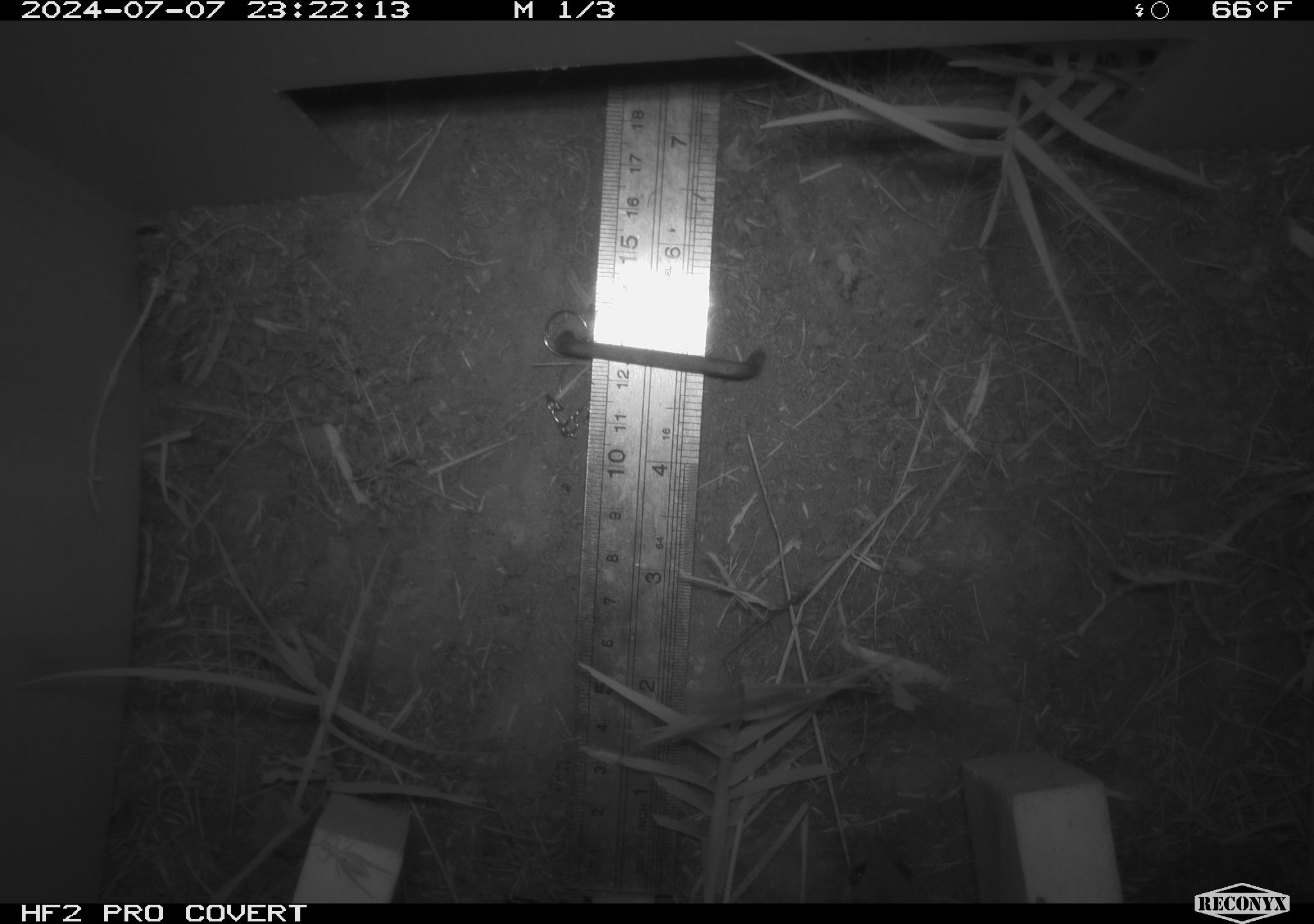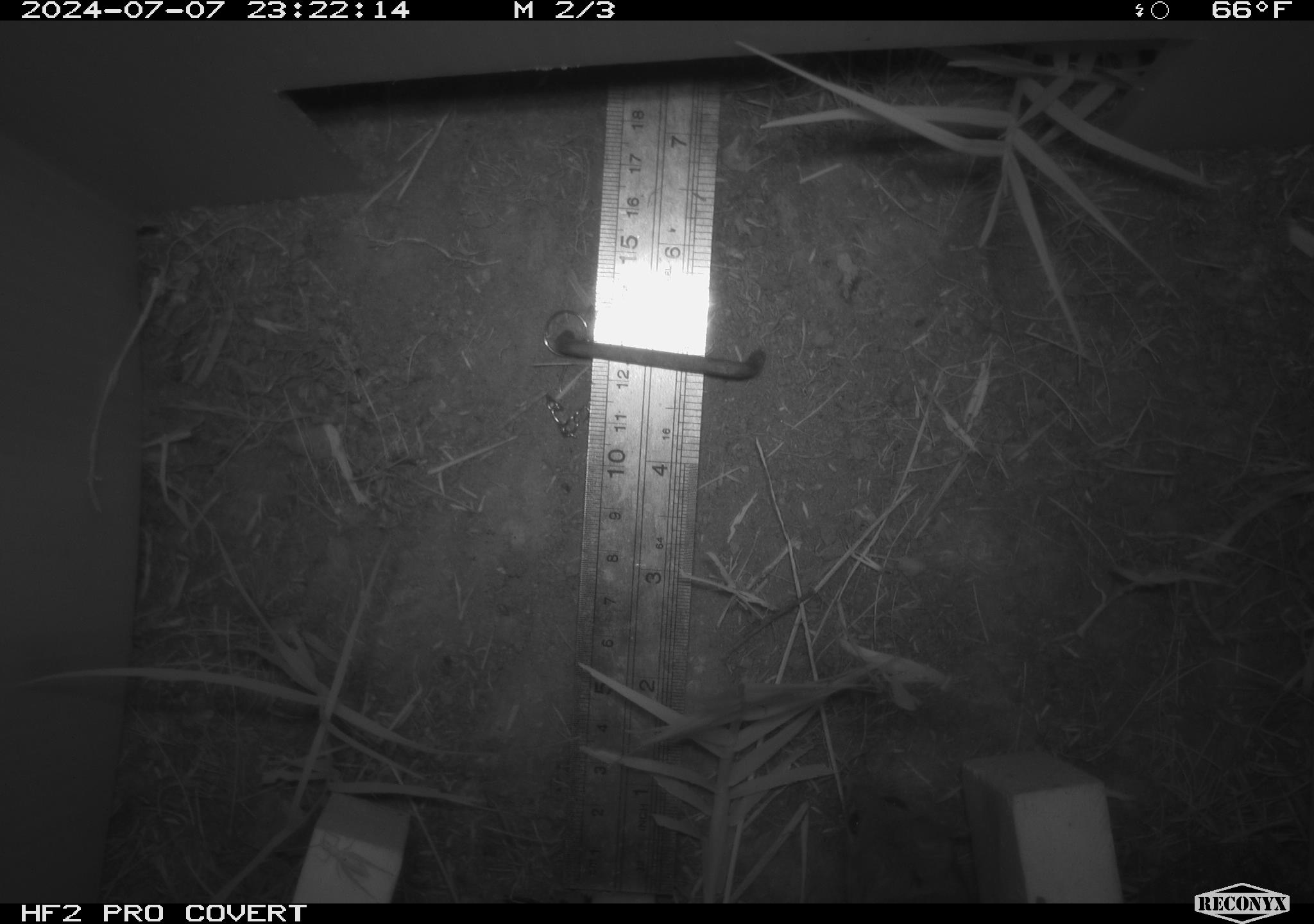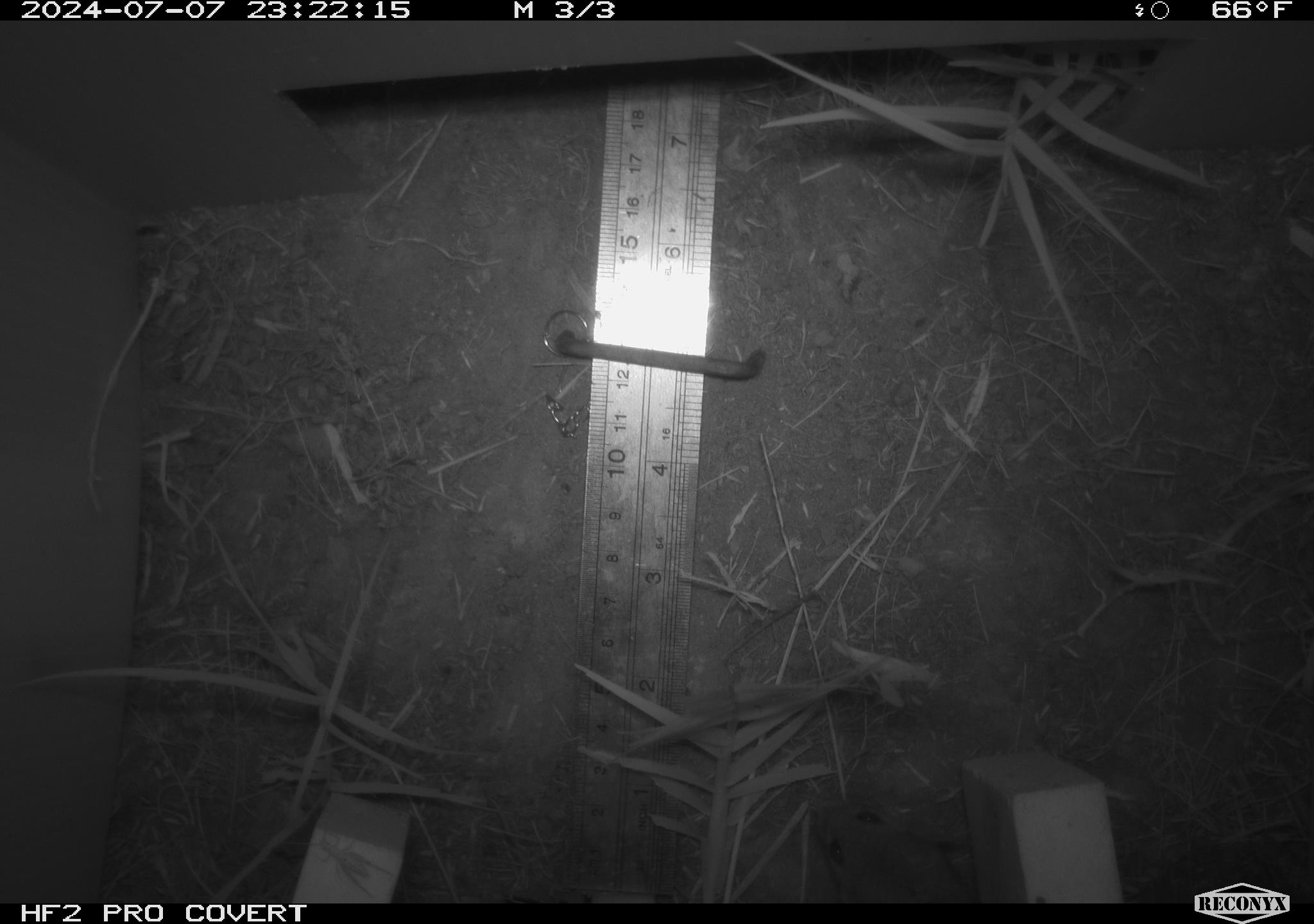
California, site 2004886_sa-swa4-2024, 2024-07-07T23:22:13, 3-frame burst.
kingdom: Animalia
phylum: Chordata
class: Mammalia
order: Rodentia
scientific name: Rodentia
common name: mouse species